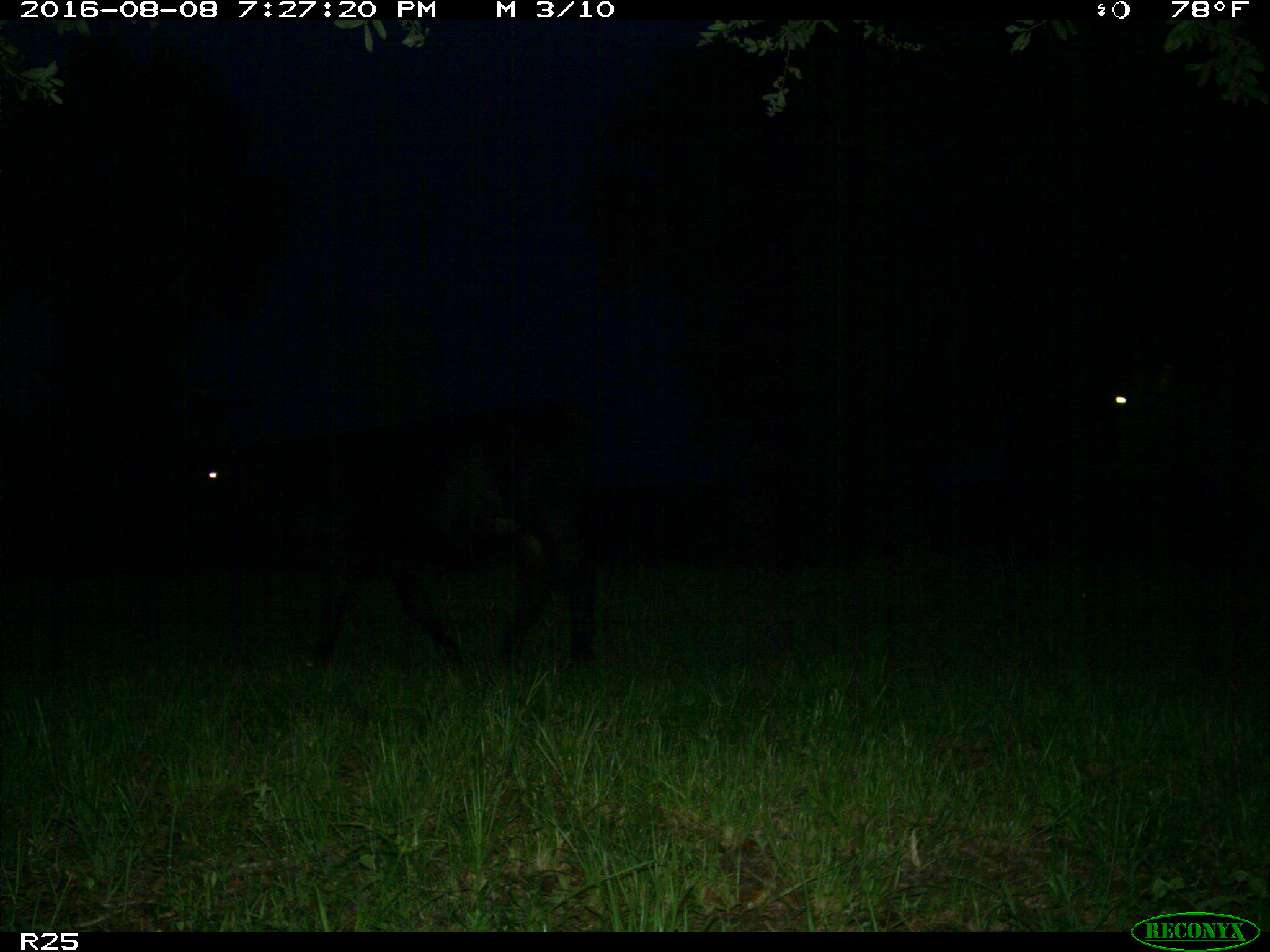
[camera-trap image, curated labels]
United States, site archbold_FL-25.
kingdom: Animalia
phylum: Chordata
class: Mammalia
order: Artiodactyla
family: Bovidae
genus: Bos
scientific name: Bos taurus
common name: domestic cow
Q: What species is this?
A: Bos taurus (domestic cow).